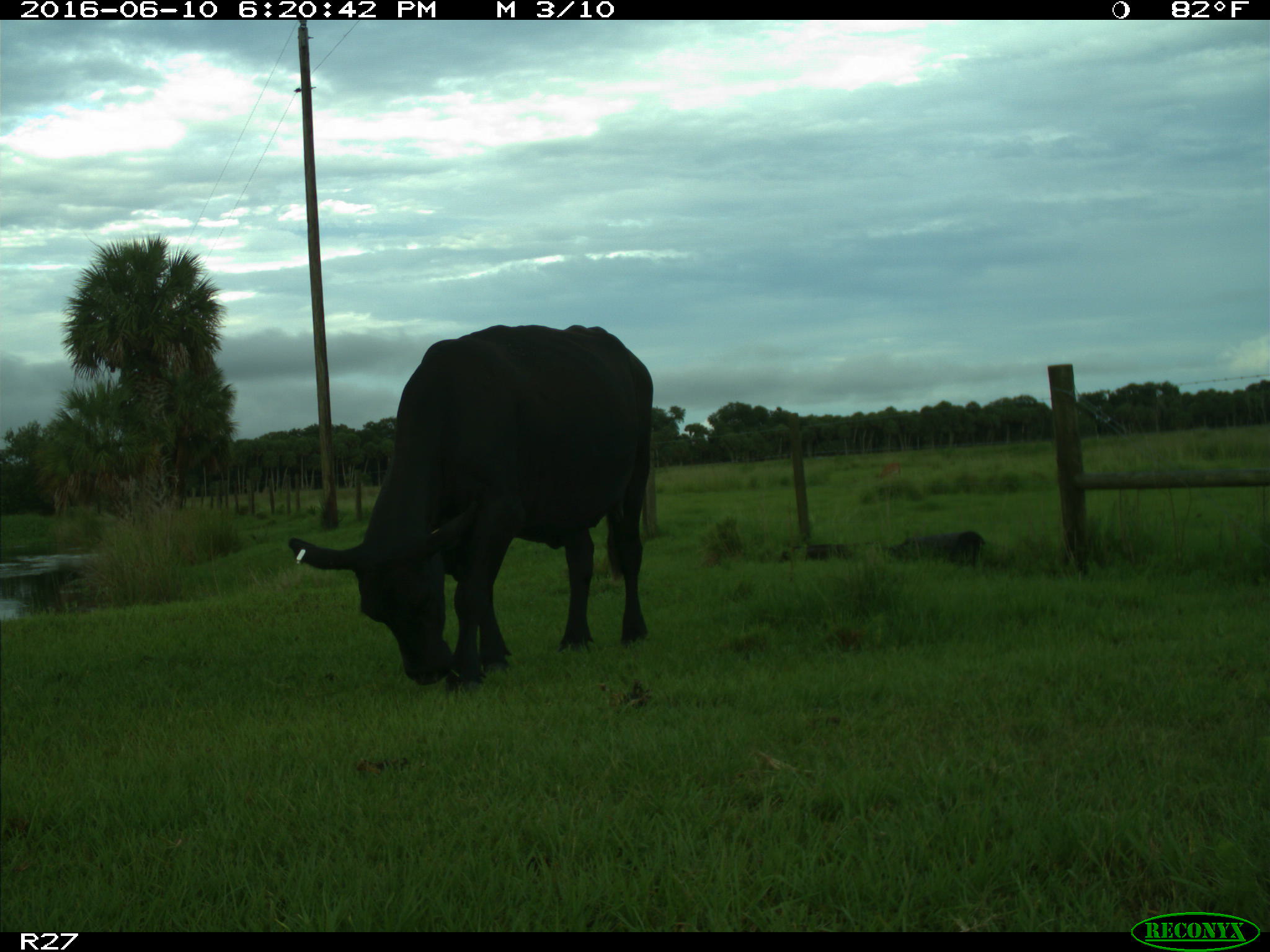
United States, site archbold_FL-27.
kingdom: Animalia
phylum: Chordata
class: Mammalia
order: Artiodactyla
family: Bovidae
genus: Bos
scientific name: Bos taurus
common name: domestic cow